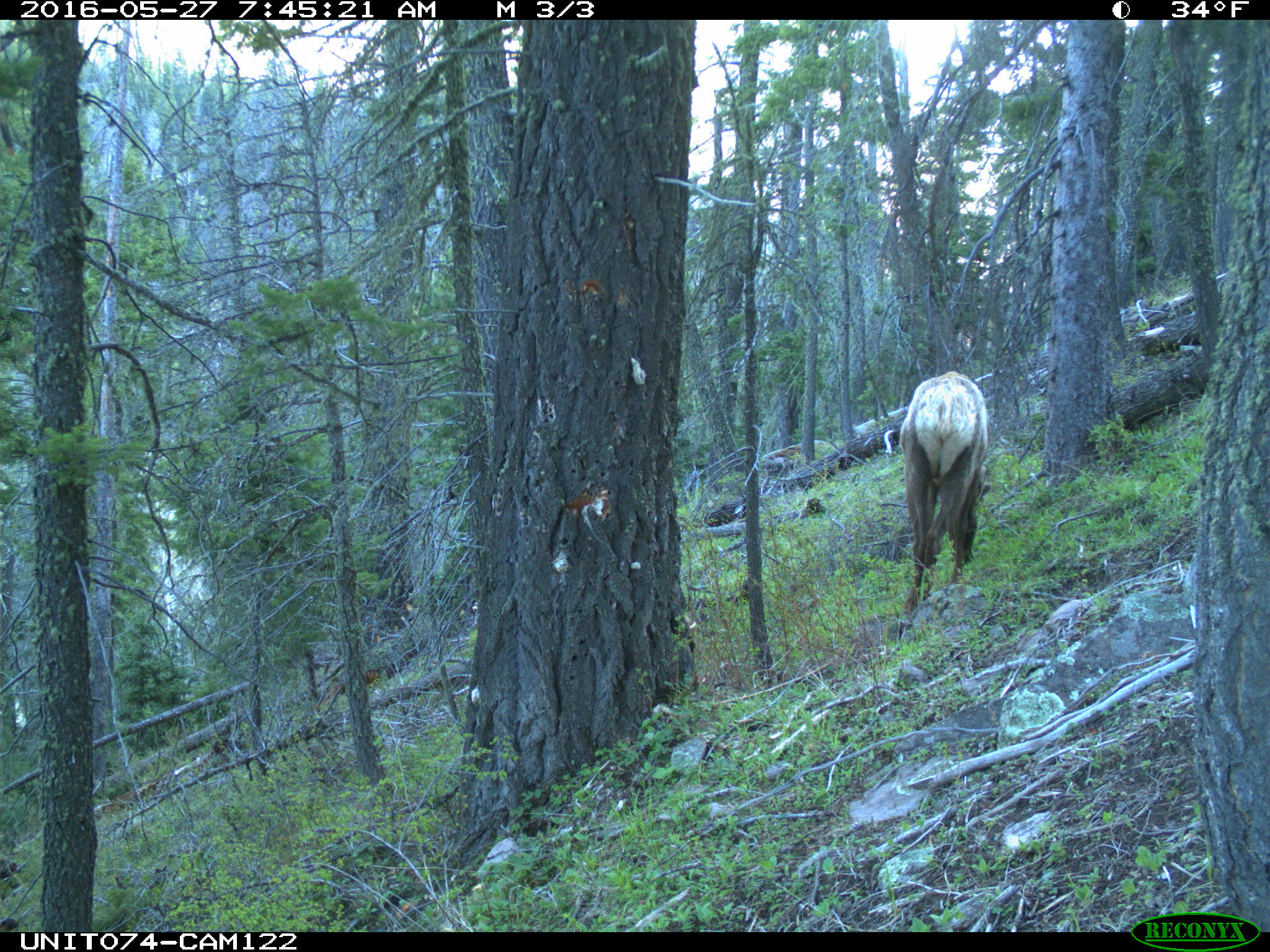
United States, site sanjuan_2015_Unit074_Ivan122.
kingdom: Animalia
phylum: Chordata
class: Mammalia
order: Artiodactyla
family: Cervidae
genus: Cervus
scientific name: Cervus elaphus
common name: red deer